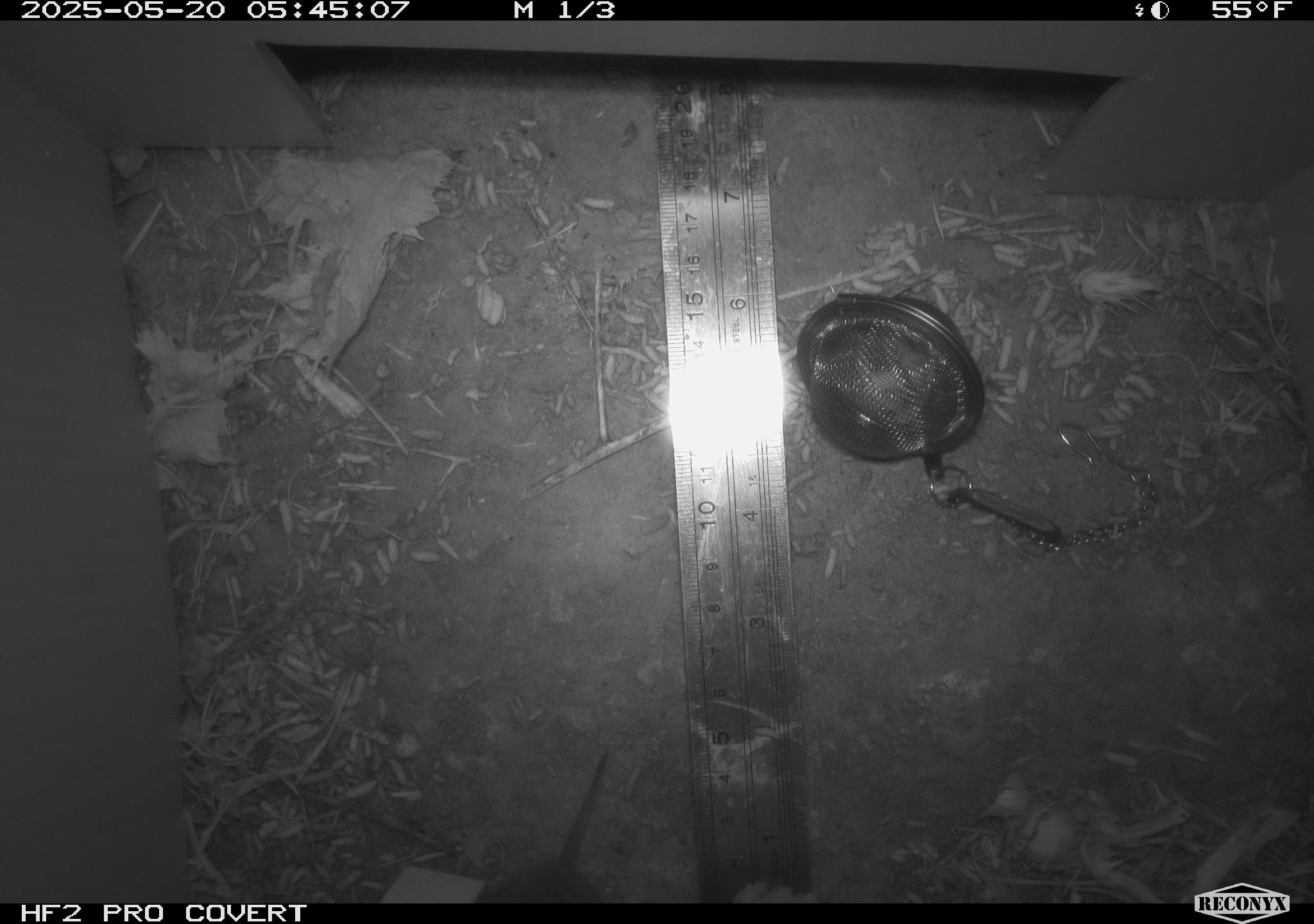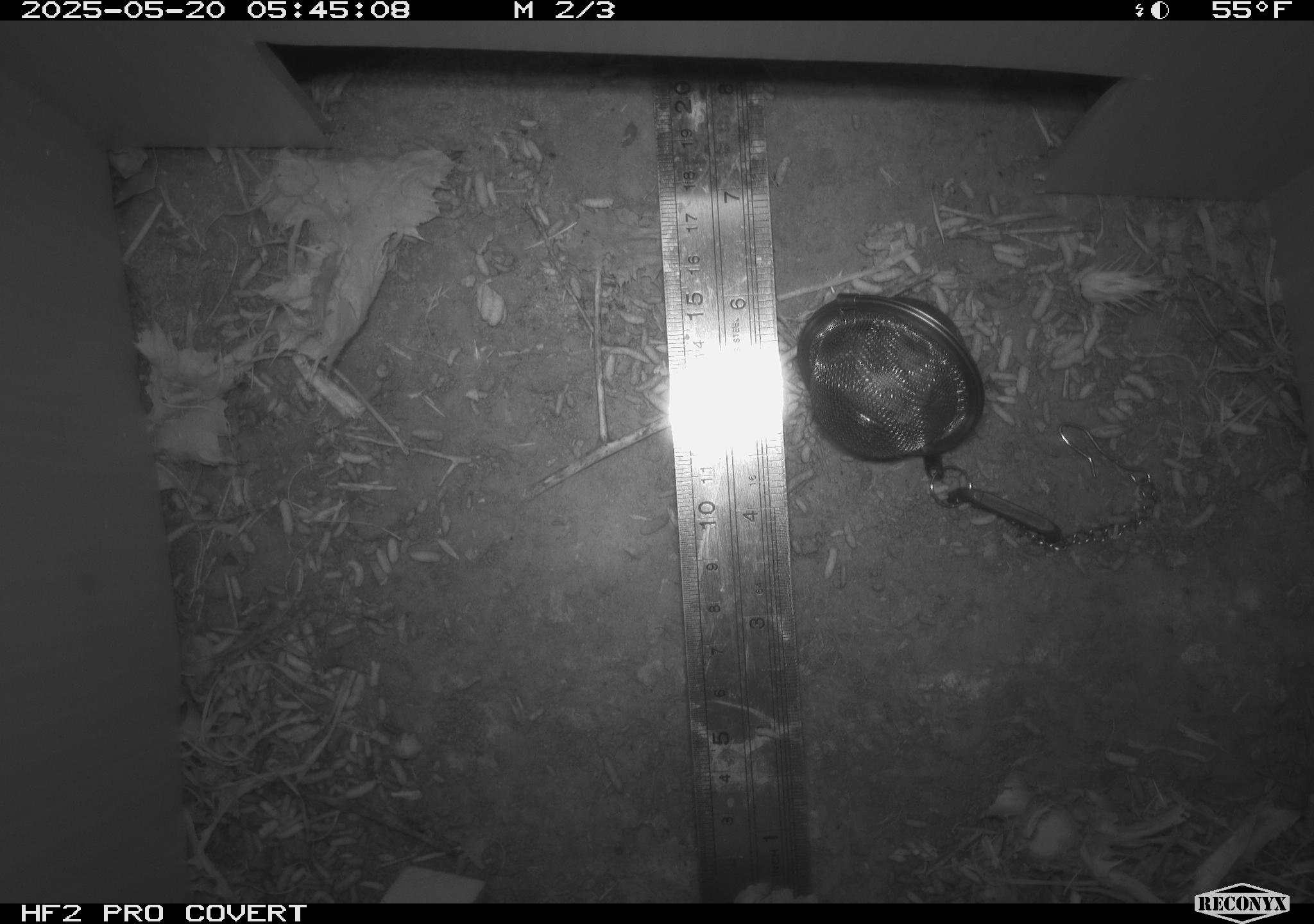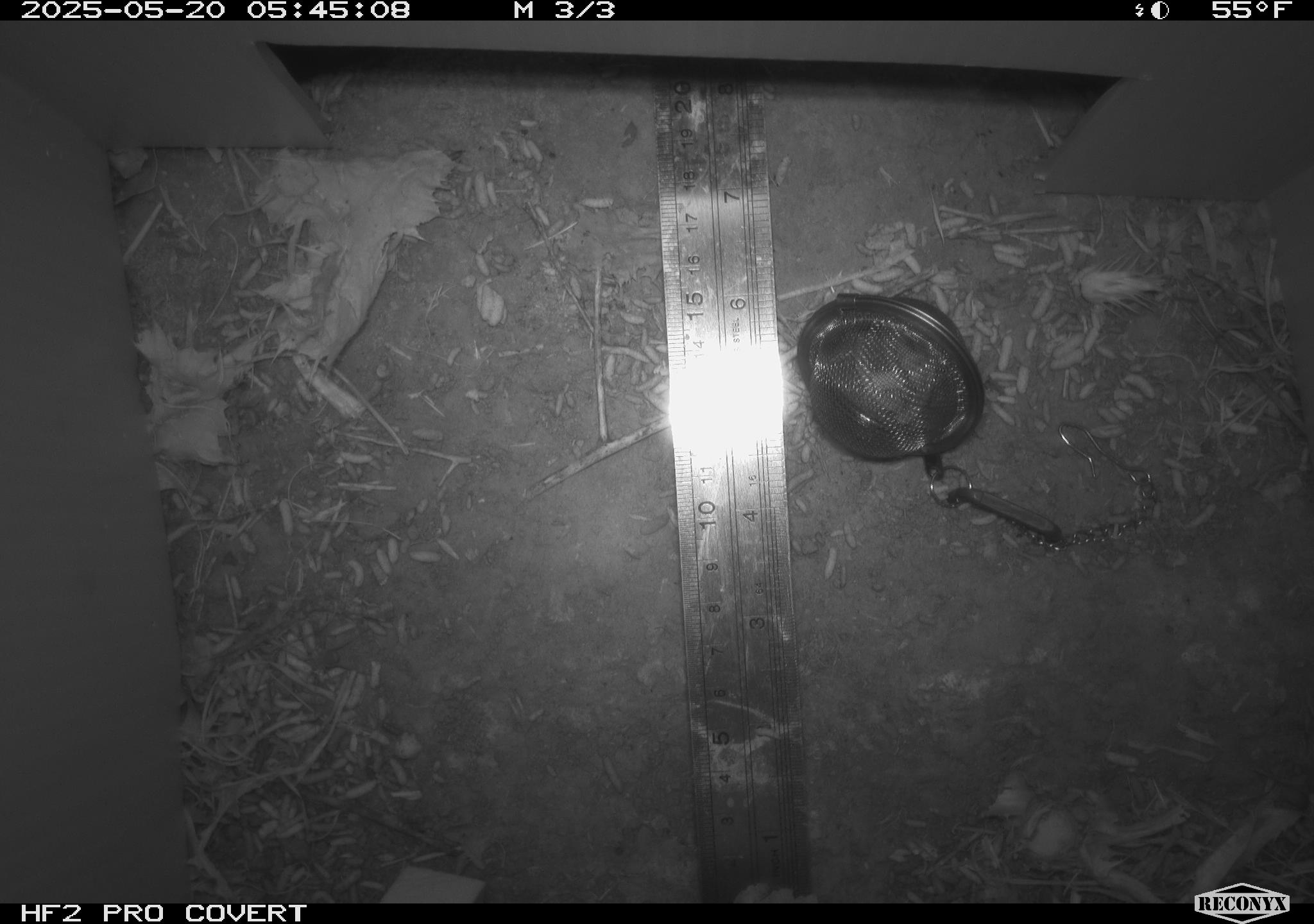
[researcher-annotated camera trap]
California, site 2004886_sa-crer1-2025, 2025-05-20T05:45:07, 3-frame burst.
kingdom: Animalia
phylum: Chordata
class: Mammalia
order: Rodentia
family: Cricetidae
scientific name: Arvicolinae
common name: voles, lemmings, and muskrats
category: arvicolinae subfamily